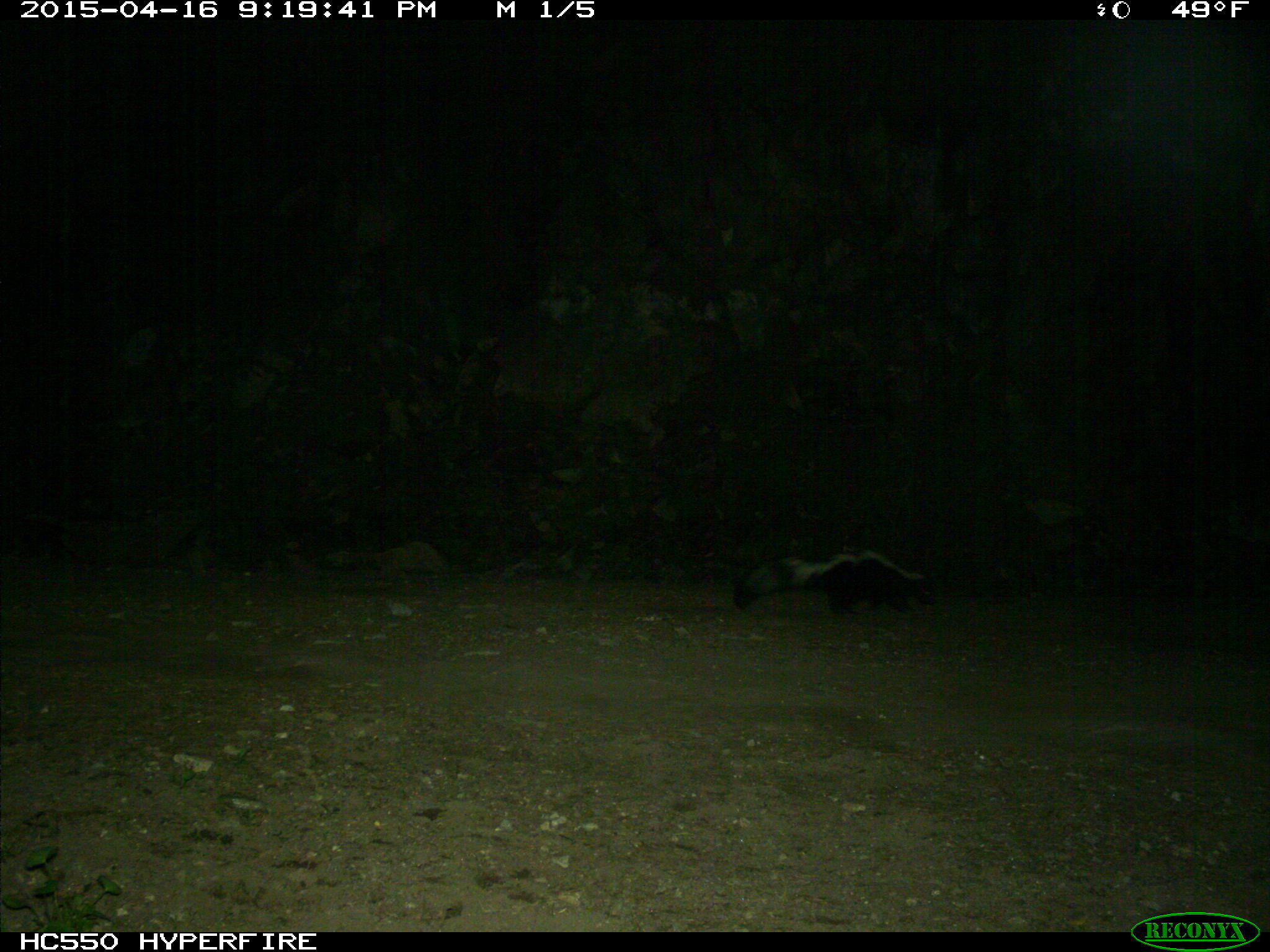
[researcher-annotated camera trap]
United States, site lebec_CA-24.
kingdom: Animalia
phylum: Chordata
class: Mammalia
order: Carnivora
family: Mephitidae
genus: Mephitis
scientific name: Mephitis mephitis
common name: striped skunk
Mephitis mephitis (striped skunk).